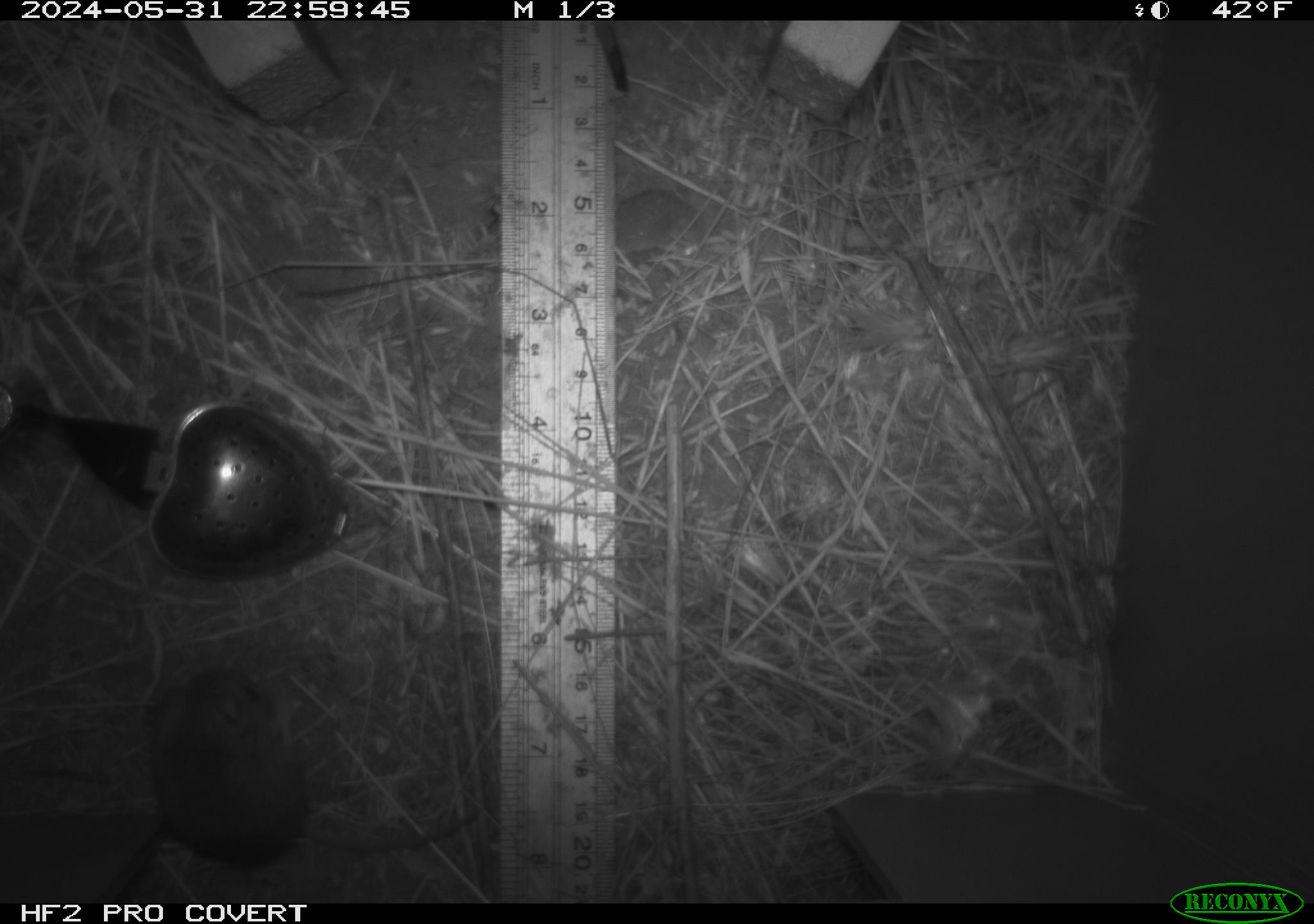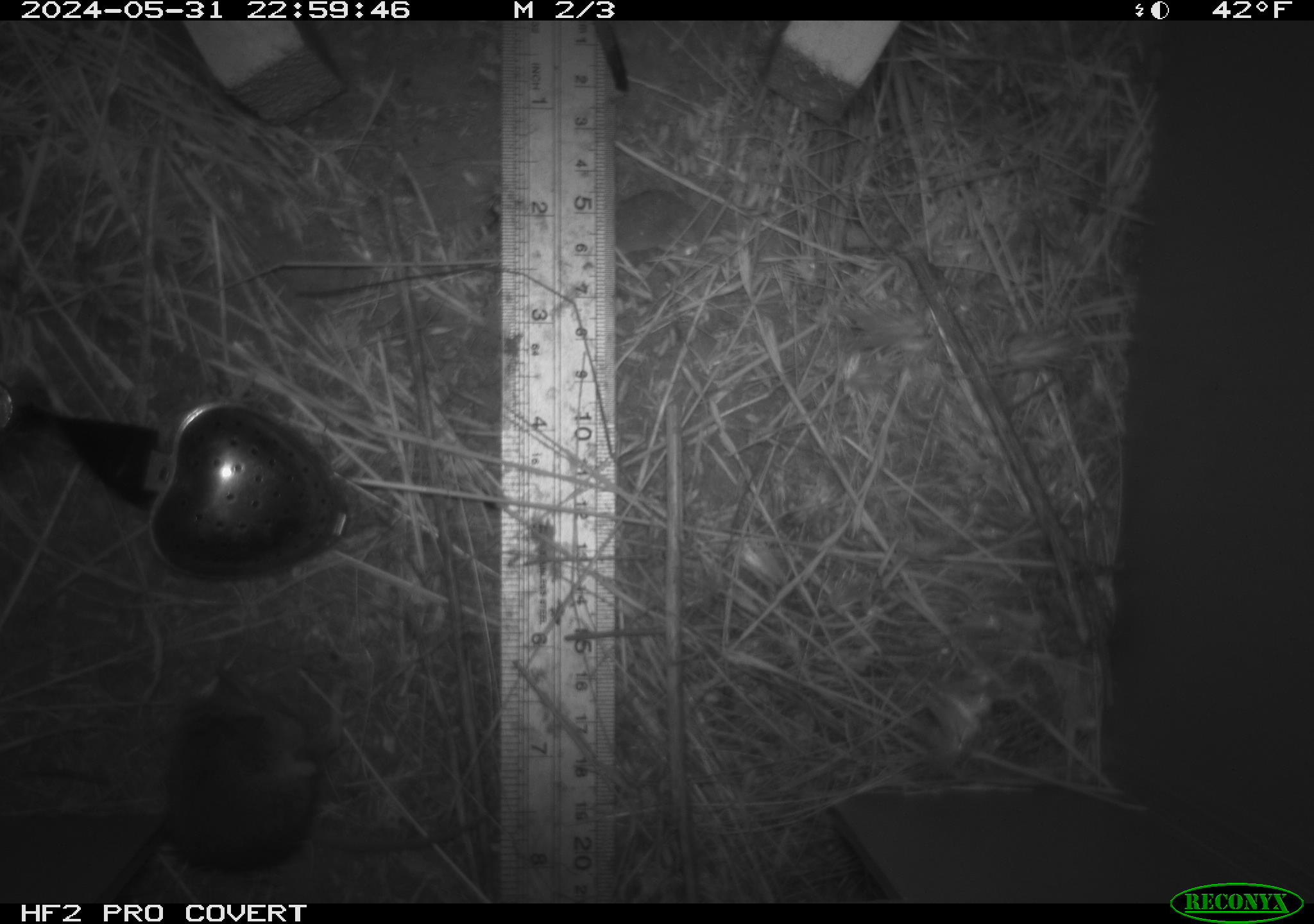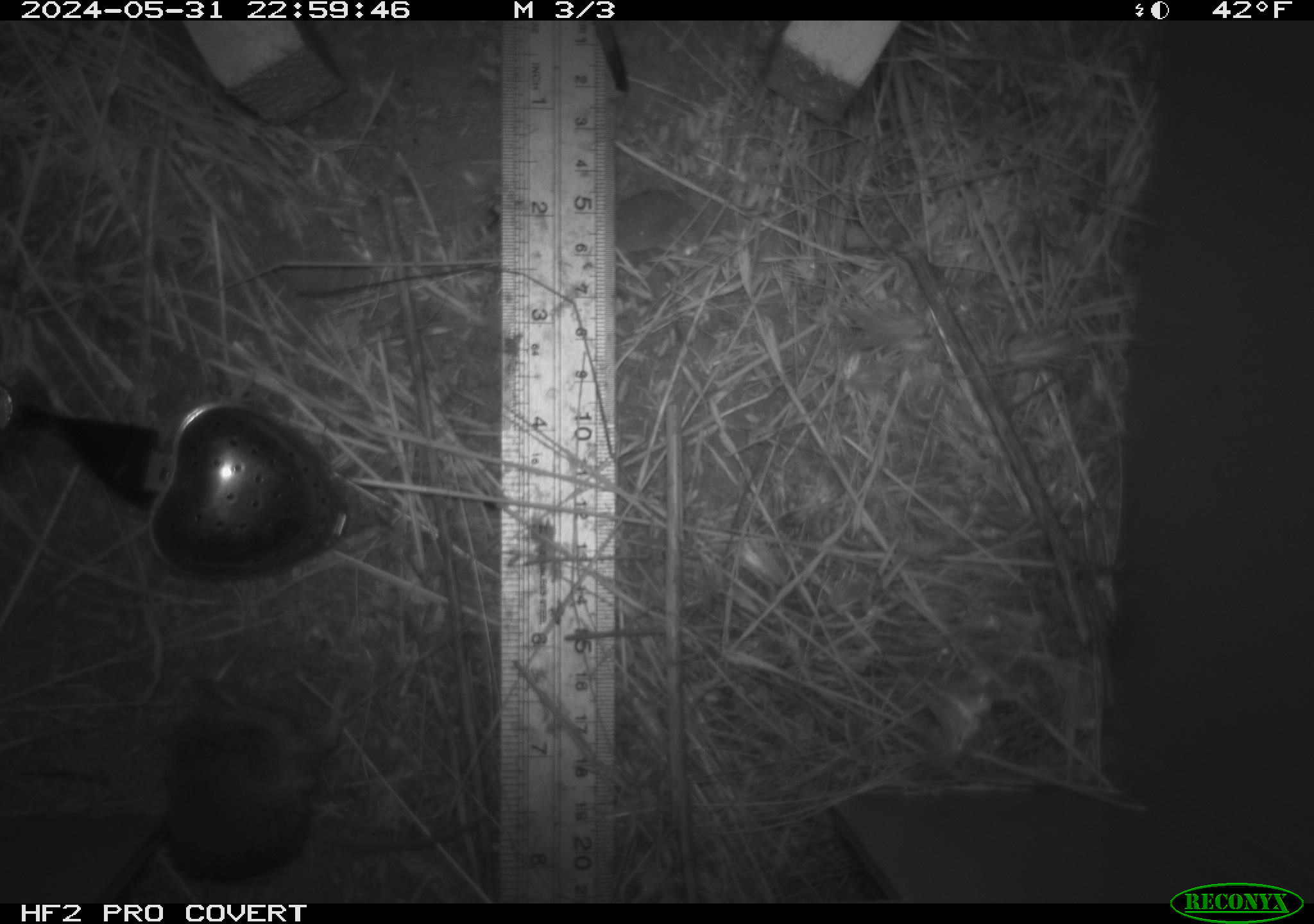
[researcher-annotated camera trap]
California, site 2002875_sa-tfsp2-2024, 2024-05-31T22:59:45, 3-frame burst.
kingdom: Animalia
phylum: Chordata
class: Mammalia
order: Rodentia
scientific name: Rodentia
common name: mouse species